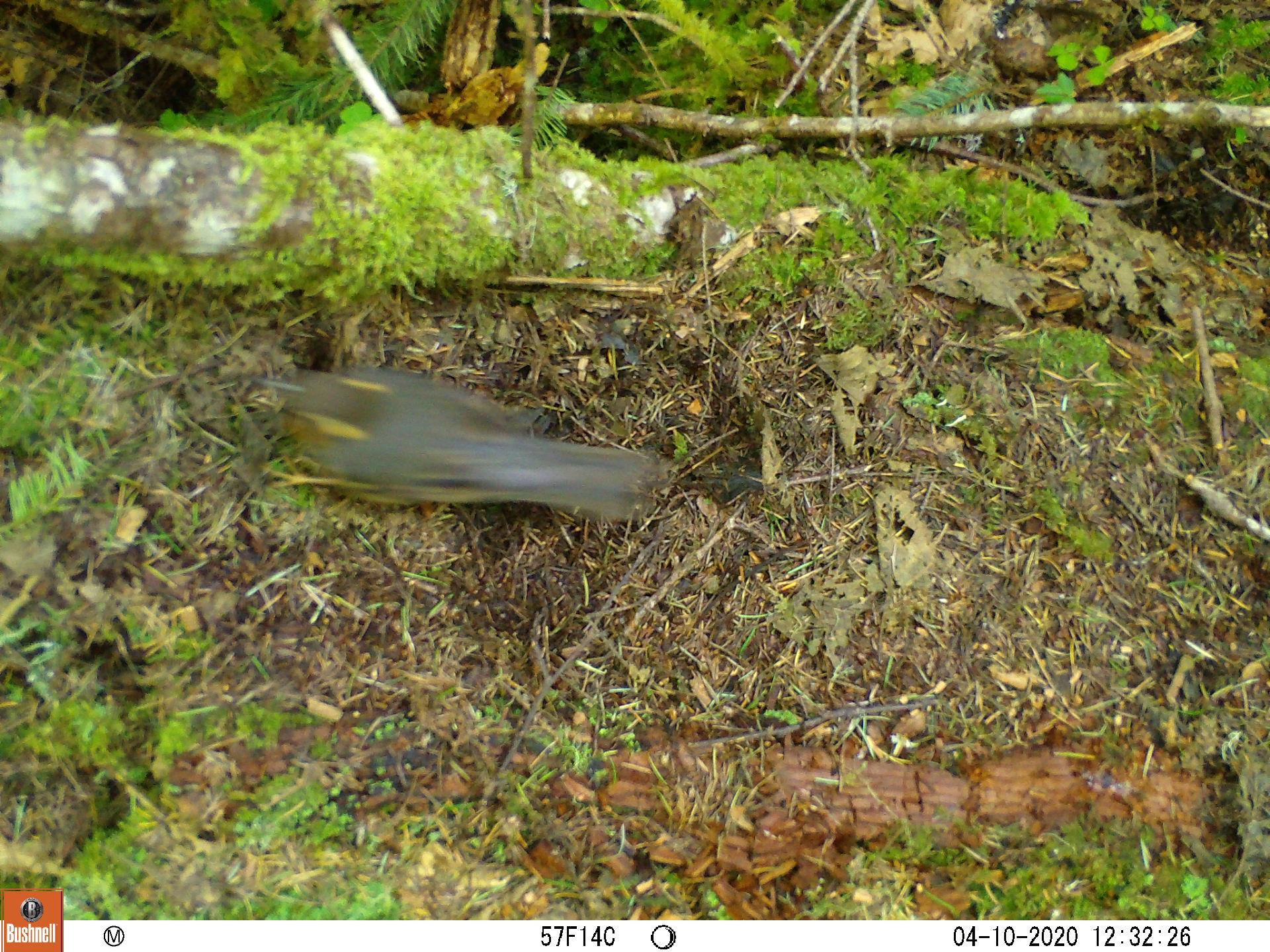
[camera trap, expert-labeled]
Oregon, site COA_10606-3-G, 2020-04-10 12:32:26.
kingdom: Animalia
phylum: Chordata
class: Aves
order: Passeriformes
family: Turdidae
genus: Ixoreus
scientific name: Ixoreus naevius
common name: varied thrush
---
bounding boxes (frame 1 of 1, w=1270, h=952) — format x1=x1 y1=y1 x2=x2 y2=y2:
varied thrush: x1=248 y1=365 x2=646 y2=521